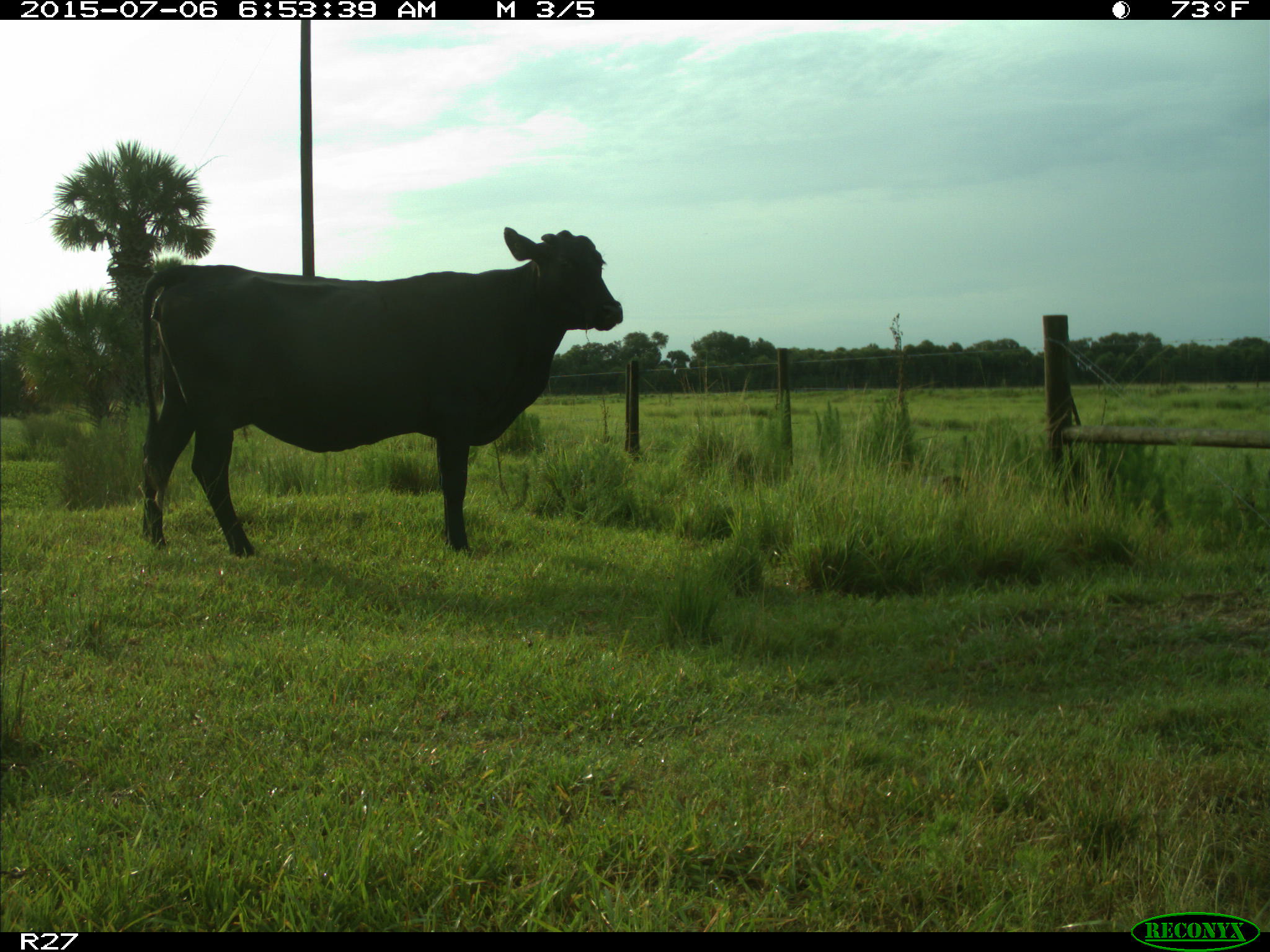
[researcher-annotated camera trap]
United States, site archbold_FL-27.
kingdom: Animalia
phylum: Chordata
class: Mammalia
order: Artiodactyla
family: Bovidae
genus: Bos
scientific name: Bos taurus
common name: domestic cow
Bos taurus (domestic cow).